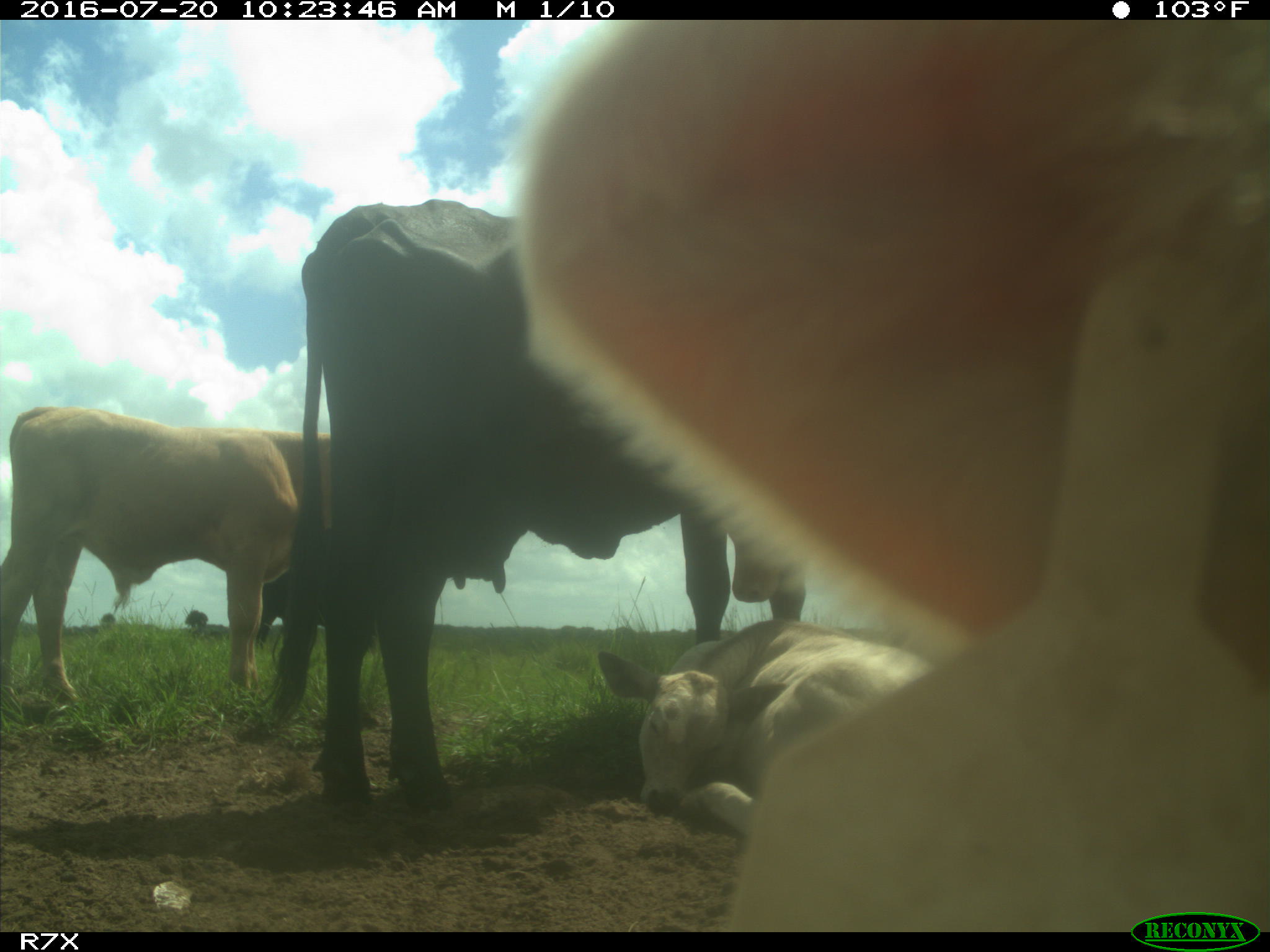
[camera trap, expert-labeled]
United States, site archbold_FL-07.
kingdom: Animalia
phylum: Chordata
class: Mammalia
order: Artiodactyla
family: Bovidae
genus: Bos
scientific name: Bos taurus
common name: domestic cow